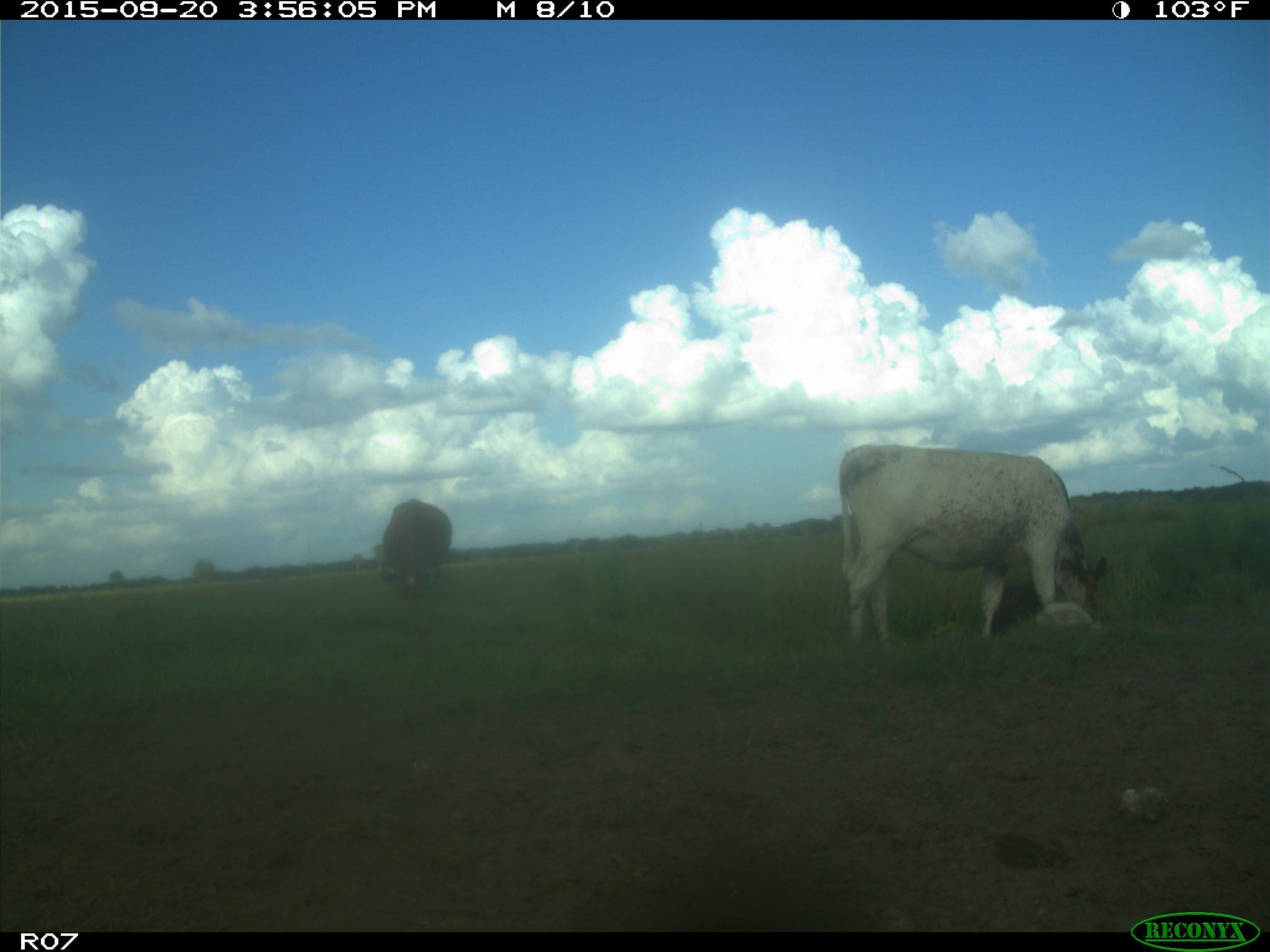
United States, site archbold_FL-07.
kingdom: Animalia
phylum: Chordata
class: Mammalia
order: Artiodactyla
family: Bovidae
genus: Bos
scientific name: Bos taurus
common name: domestic cow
Bos taurus (domestic cow).